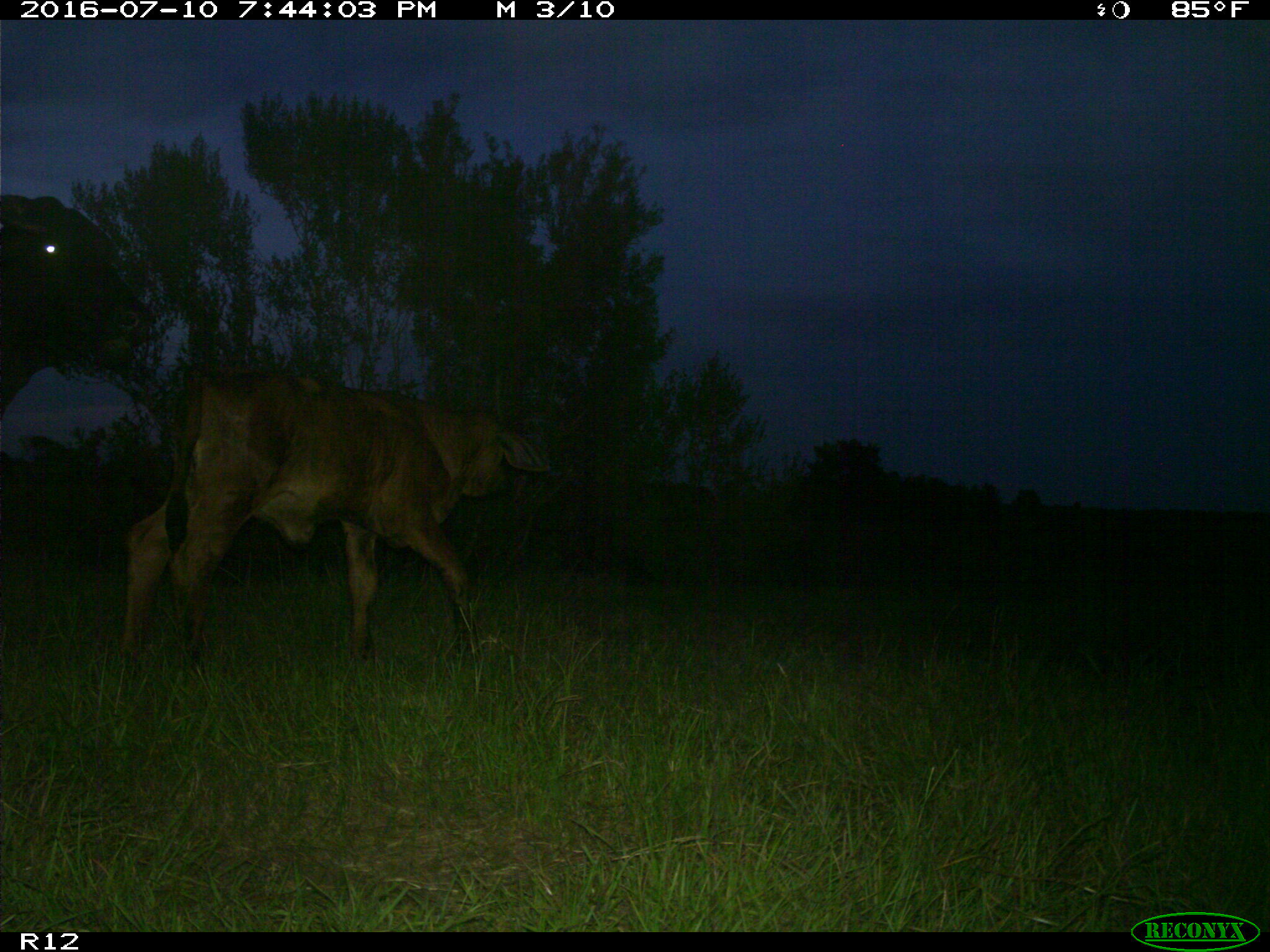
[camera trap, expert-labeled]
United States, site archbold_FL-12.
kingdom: Animalia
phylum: Chordata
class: Mammalia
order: Artiodactyla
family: Bovidae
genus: Bos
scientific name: Bos taurus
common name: domestic cow